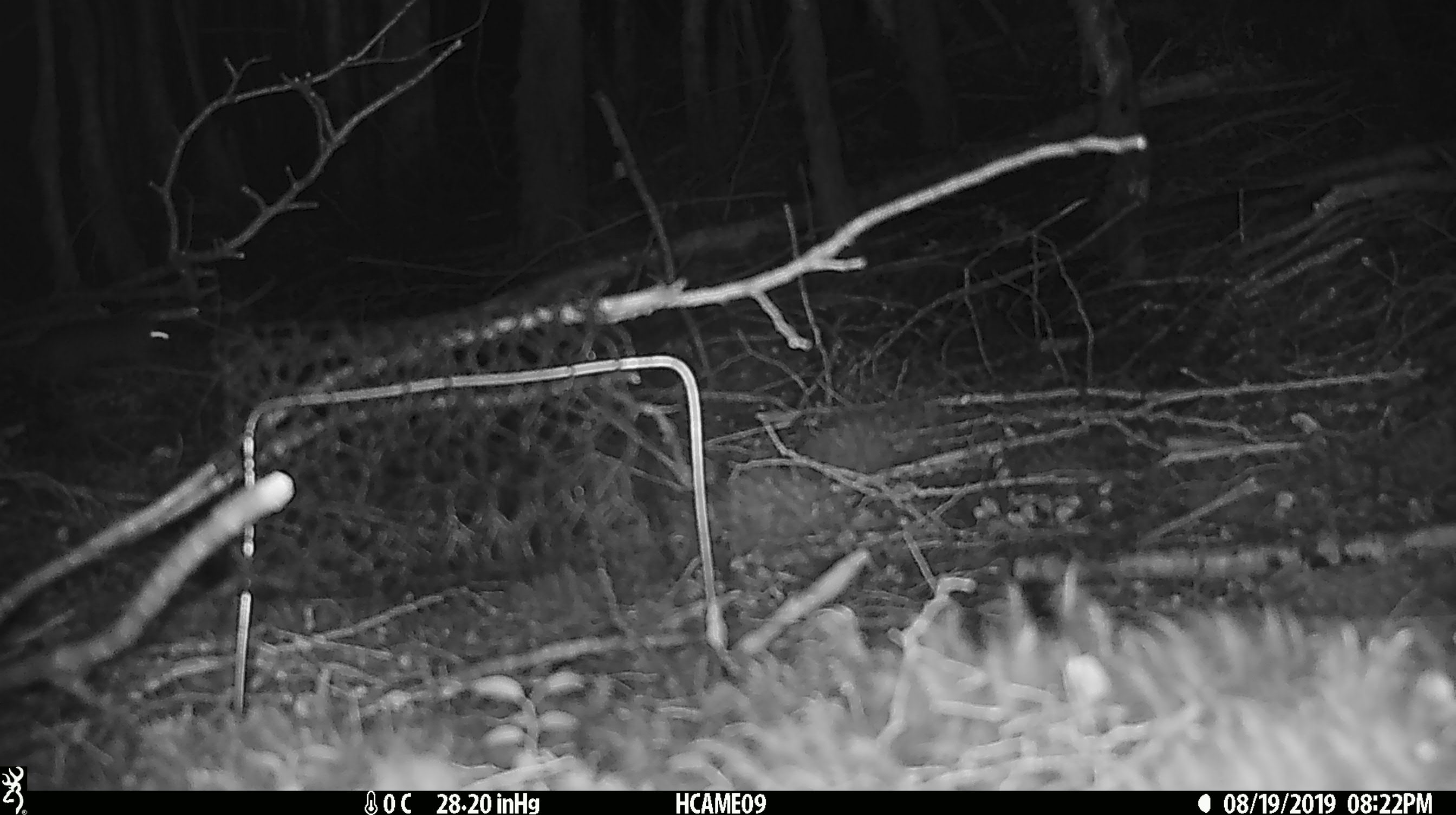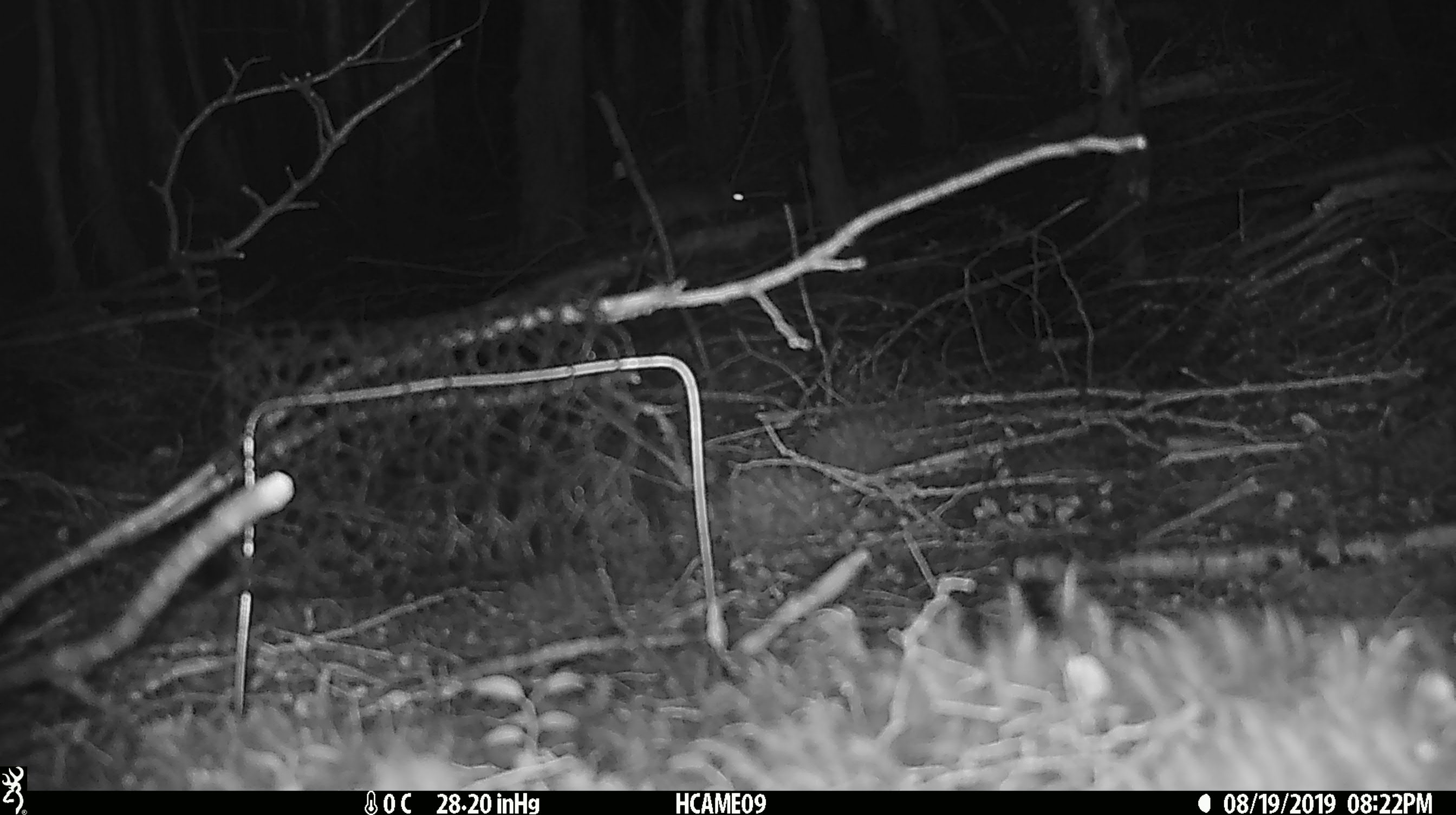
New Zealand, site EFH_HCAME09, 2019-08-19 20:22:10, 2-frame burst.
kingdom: Animalia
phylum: Chordata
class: Mammalia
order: Rodentia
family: Muridae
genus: Rattus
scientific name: Rattus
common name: rat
Rat (Rattus).